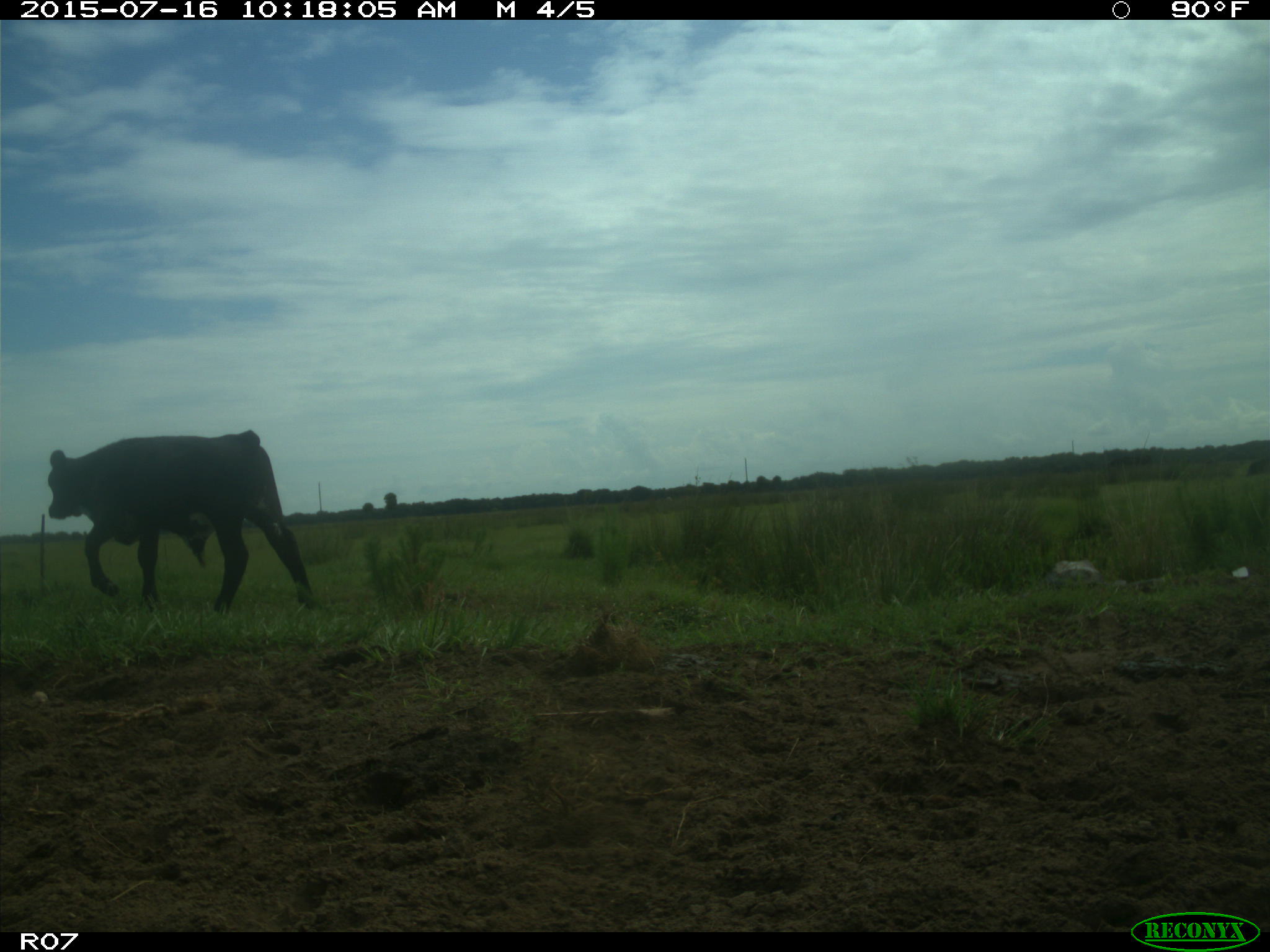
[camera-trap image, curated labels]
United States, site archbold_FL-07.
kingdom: Animalia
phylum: Chordata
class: Mammalia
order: Artiodactyla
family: Bovidae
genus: Bos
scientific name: Bos taurus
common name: domestic cow